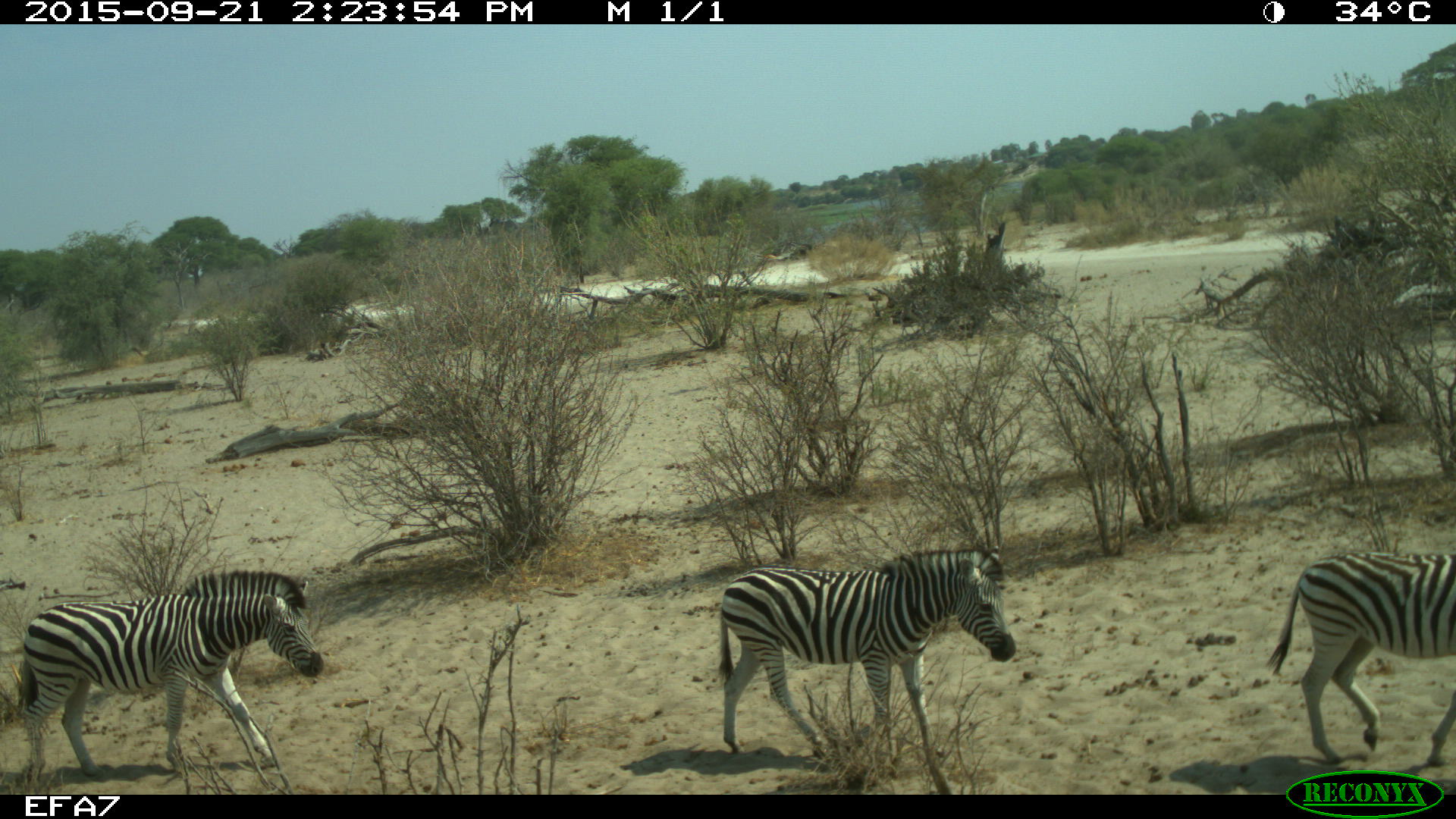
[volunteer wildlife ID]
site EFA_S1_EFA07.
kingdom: Animalia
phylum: Chordata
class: Mammalia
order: Perissodactyla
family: Equidae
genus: Equus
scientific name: Equus quagga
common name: plains zebra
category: zebraplains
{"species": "zebraplains (plains zebra) (Equus quagga)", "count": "3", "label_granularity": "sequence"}